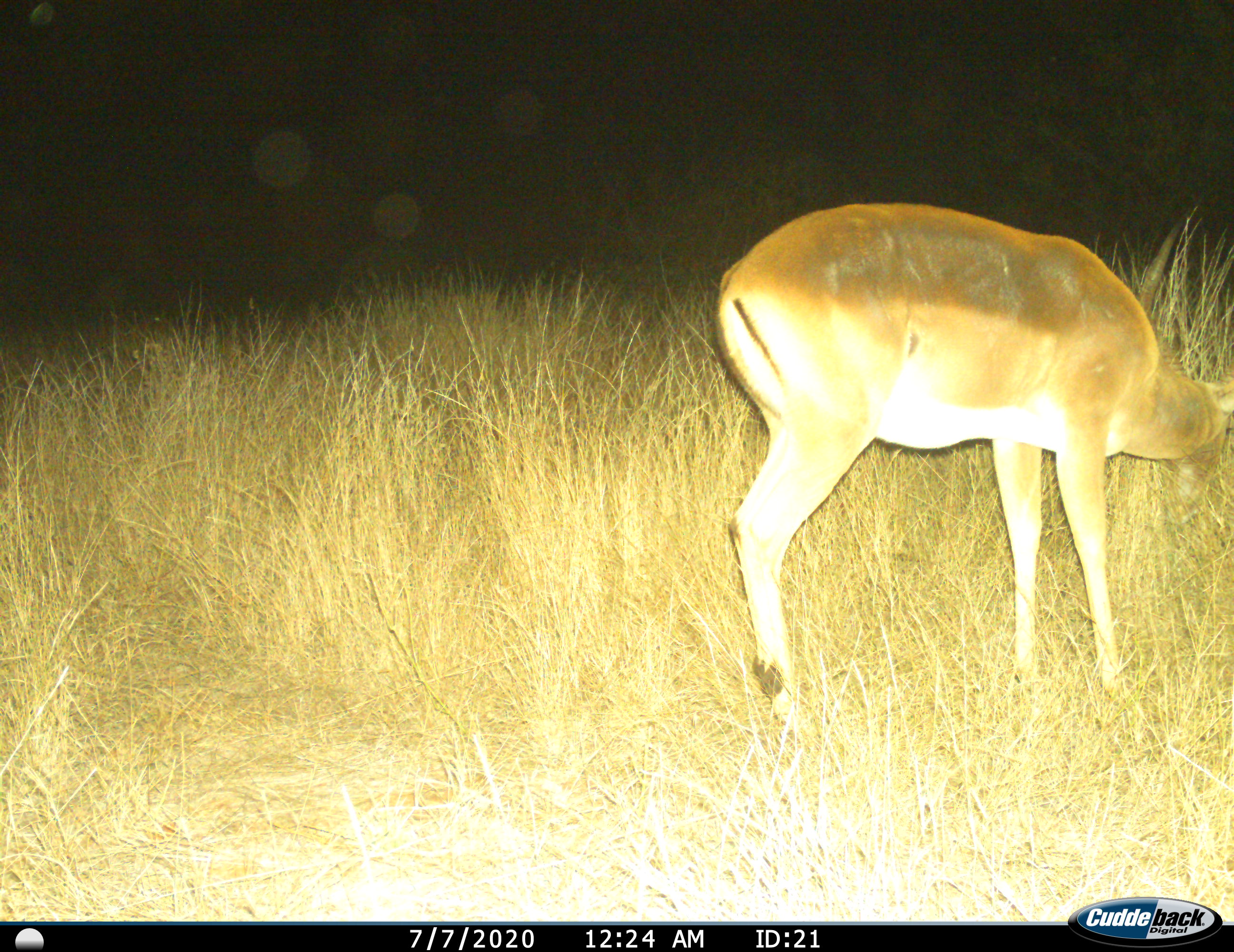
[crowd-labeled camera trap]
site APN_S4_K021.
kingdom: Animalia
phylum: Chordata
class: Mammalia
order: Artiodactyla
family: Bovidae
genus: Aepyceros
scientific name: Aepyceros melampus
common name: impala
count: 1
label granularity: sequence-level